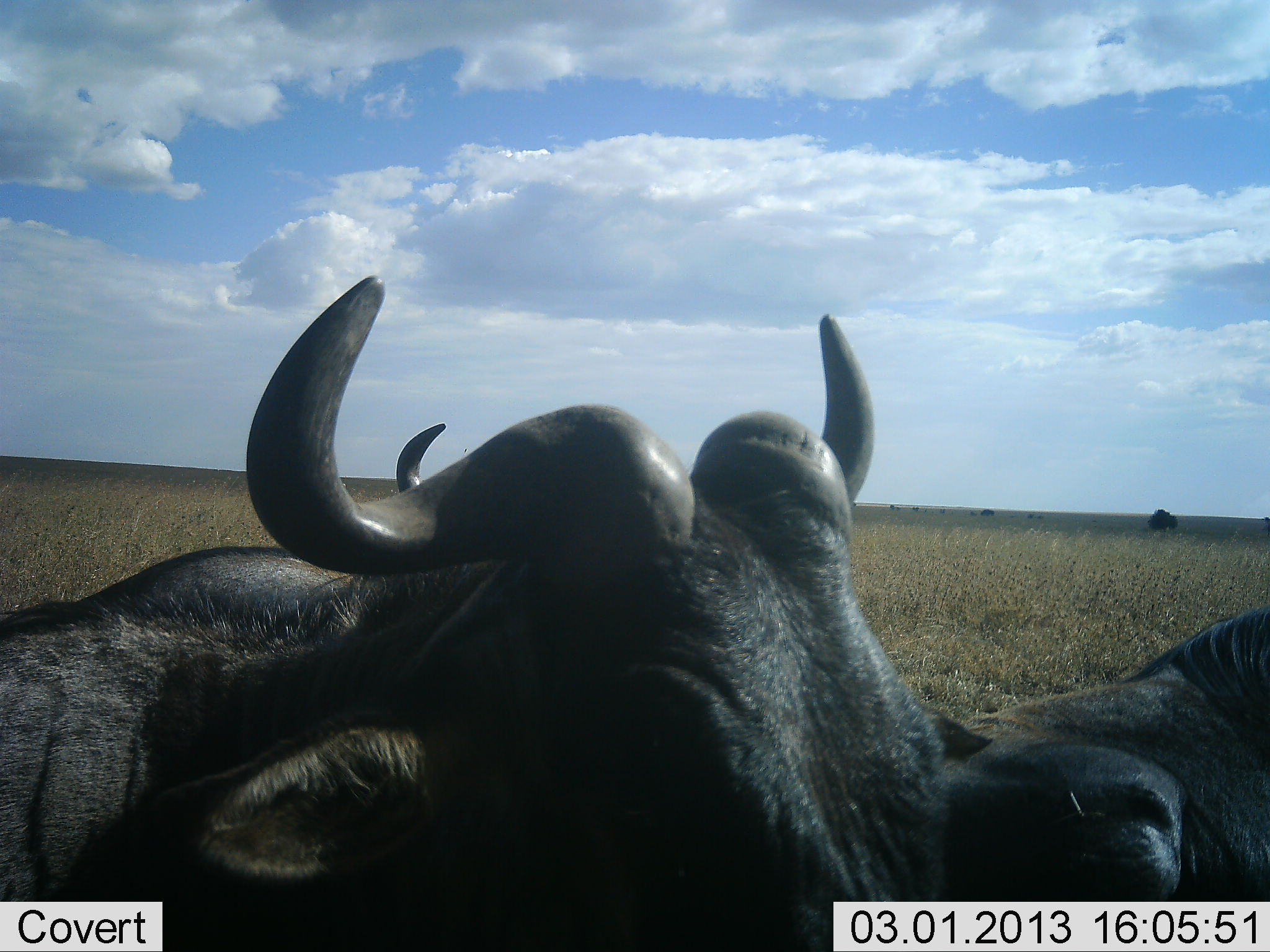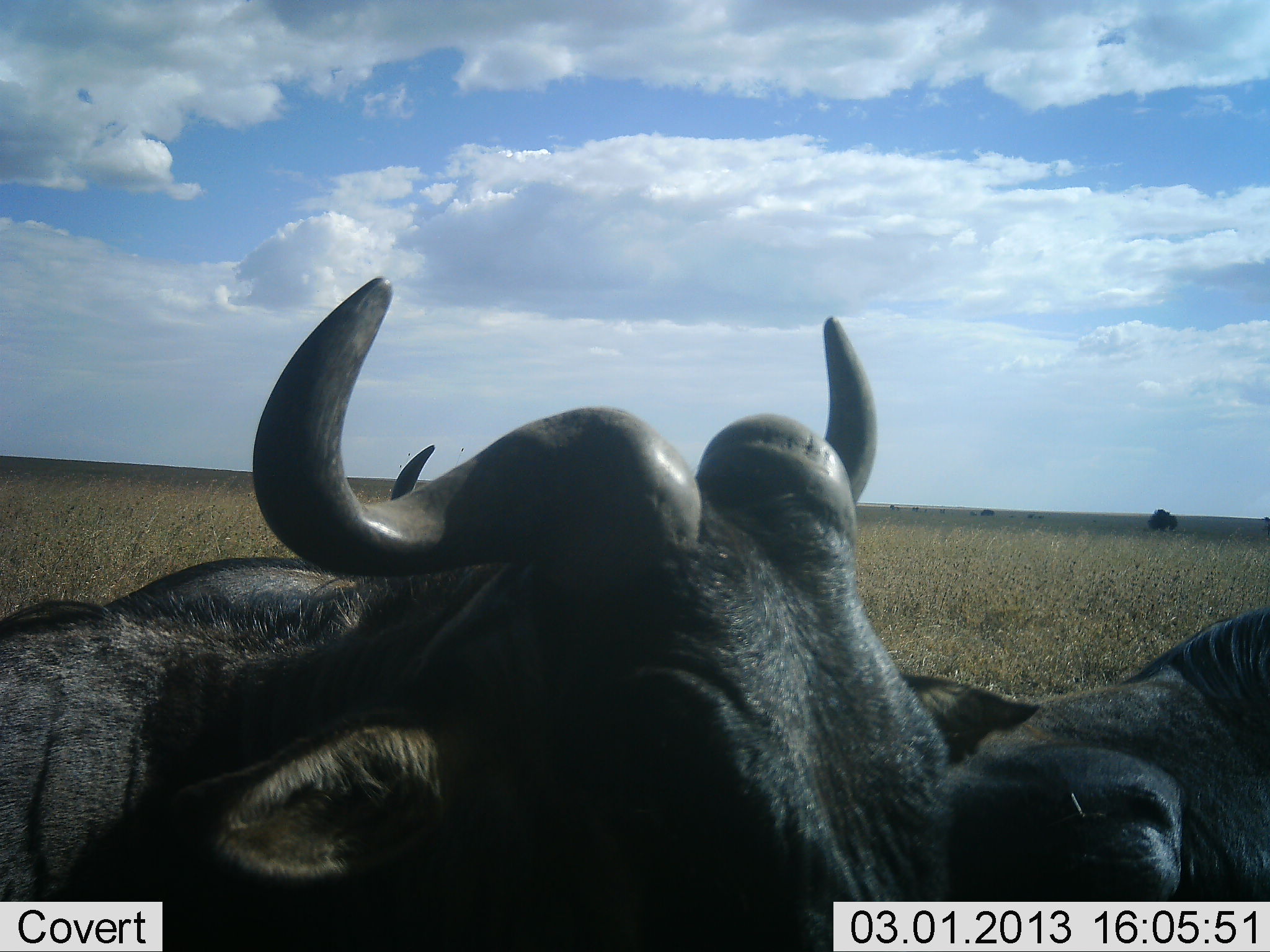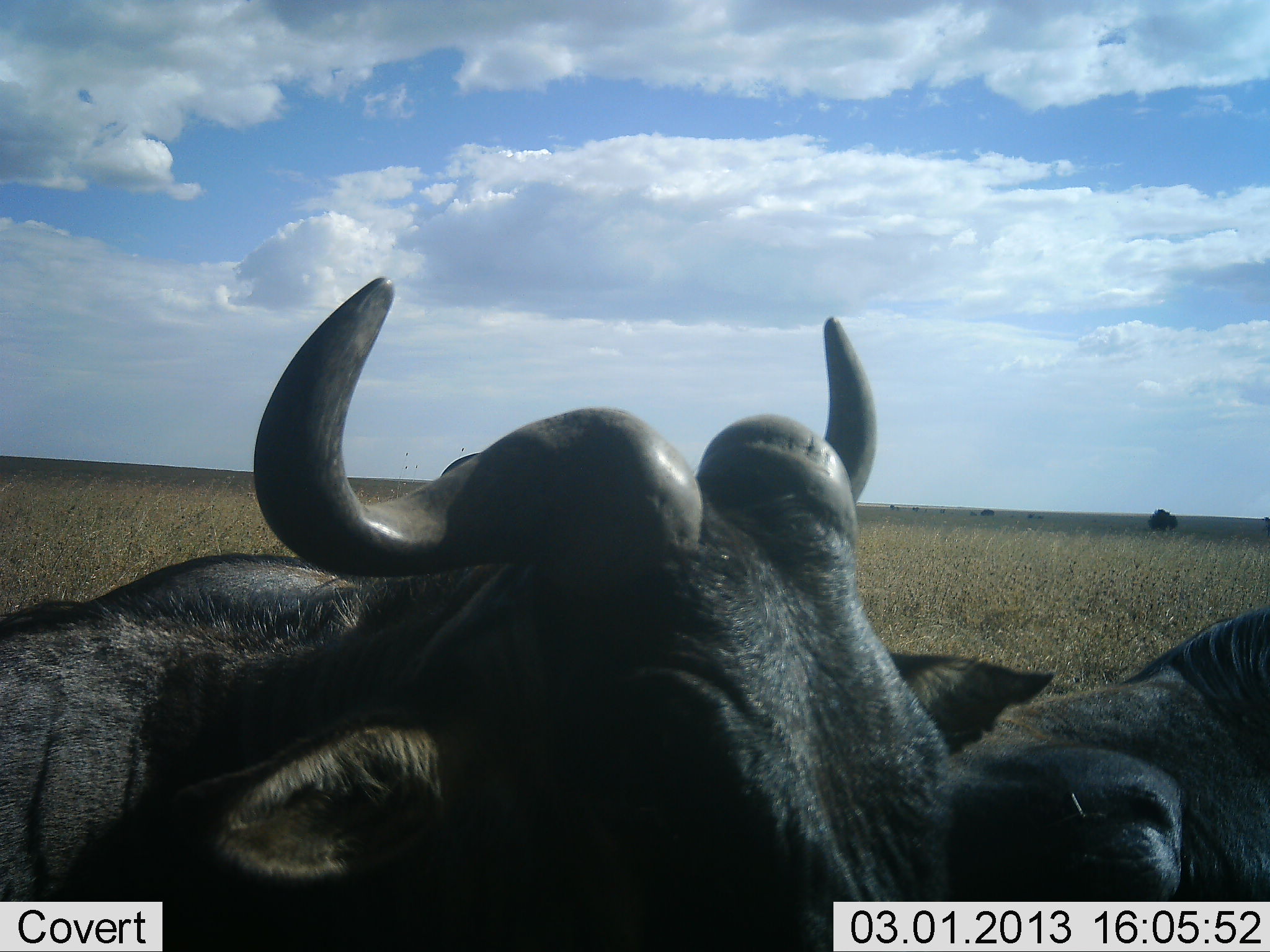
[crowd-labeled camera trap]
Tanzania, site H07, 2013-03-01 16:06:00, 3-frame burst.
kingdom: Animalia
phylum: Chordata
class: Mammalia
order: Artiodactyla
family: Bovidae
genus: Connochaetes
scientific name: Connochaetes taurinus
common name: blue wildebeest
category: wildebeest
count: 3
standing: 30%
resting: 70%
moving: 5%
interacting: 0%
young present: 0%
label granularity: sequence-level